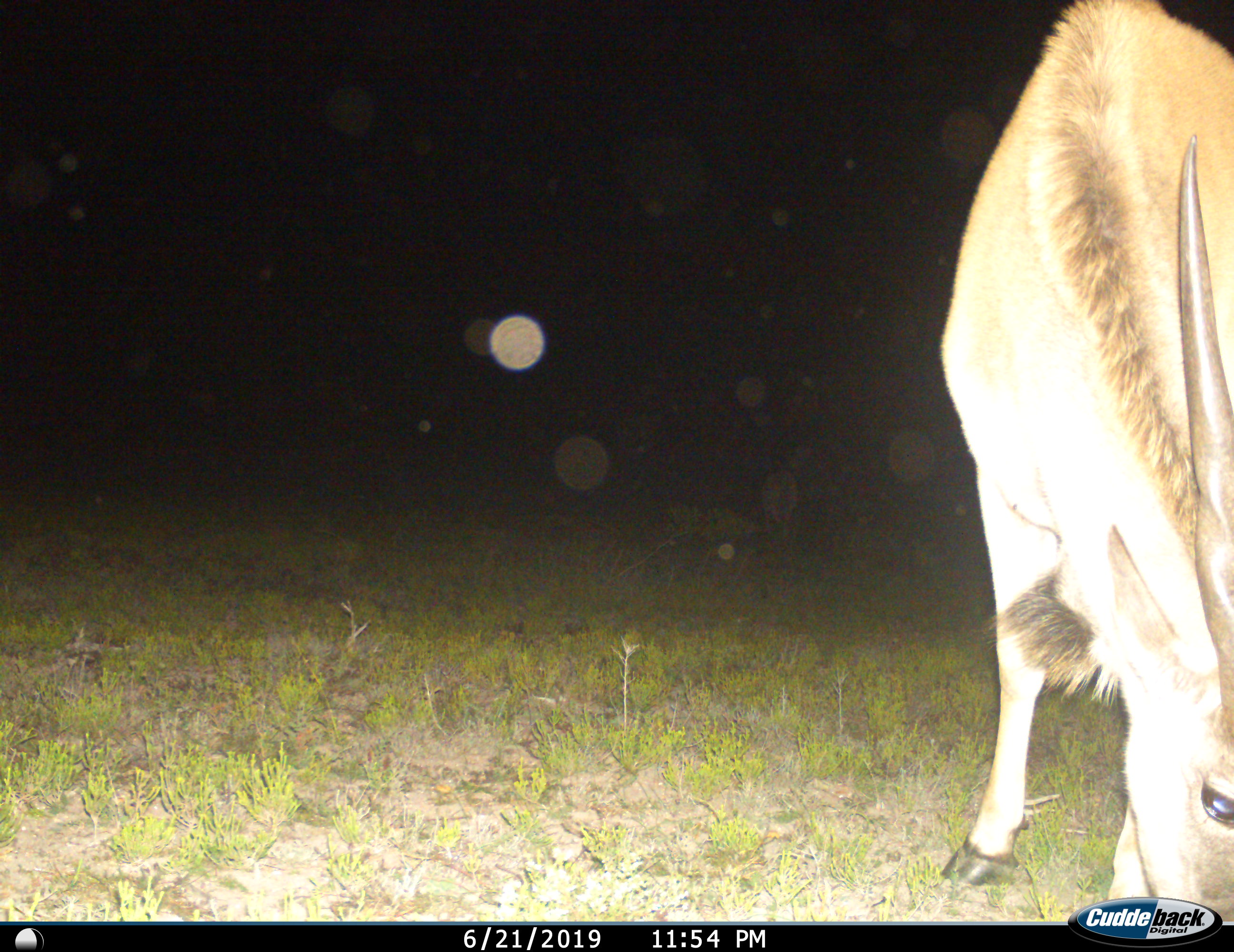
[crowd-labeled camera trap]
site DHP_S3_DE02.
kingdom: Animalia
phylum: Chordata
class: Mammalia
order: Artiodactyla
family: Bovidae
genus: Tragelaphus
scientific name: Tragelaphus oryx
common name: eland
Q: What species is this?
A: Eland (Tragelaphus oryx).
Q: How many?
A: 1.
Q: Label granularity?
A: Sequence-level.